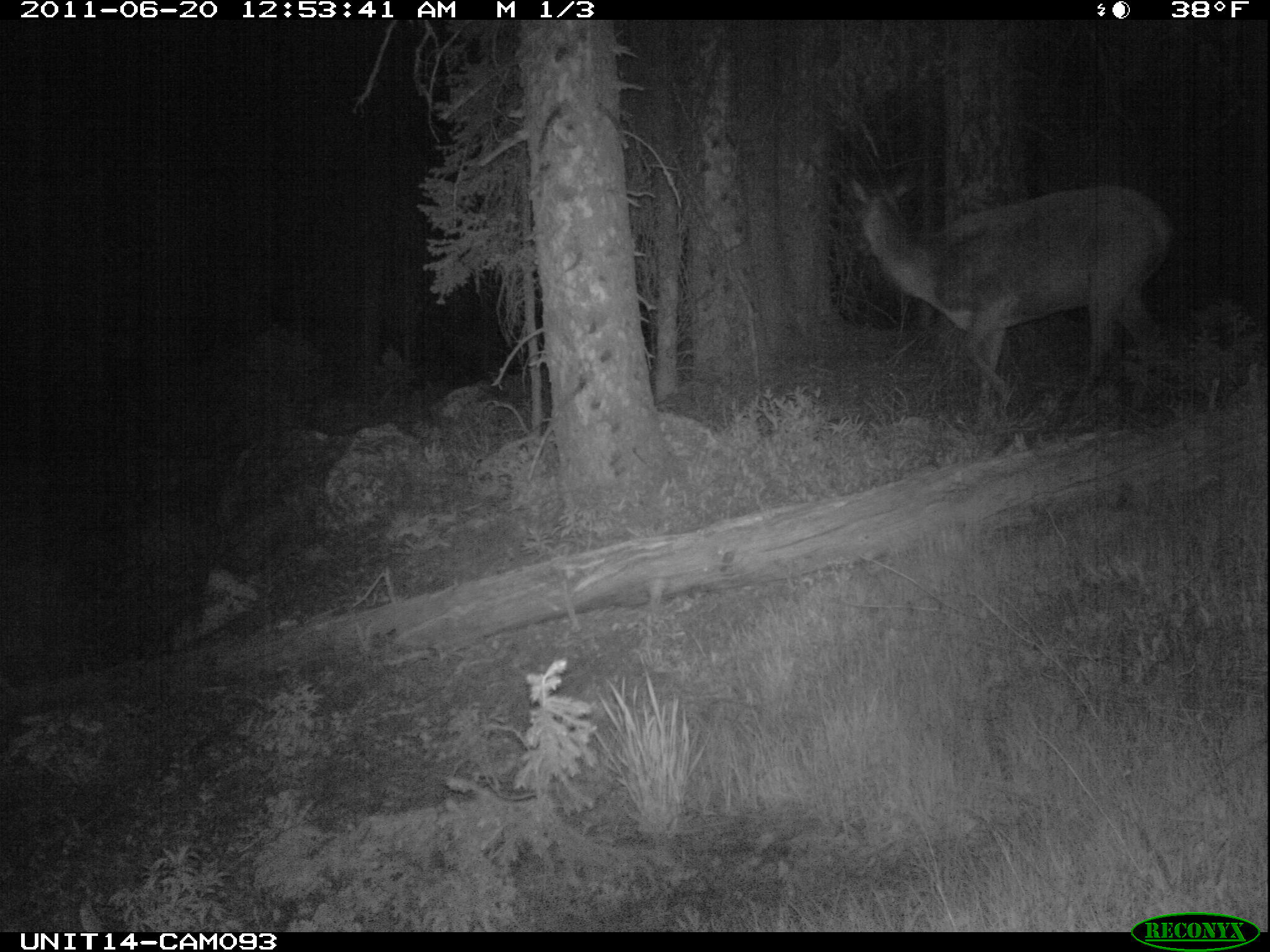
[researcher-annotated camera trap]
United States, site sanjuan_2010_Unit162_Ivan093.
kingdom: Animalia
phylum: Chordata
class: Mammalia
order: Artiodactyla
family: Cervidae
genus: Cervus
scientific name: Cervus elaphus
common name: red deer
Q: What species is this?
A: Cervus elaphus (red deer).